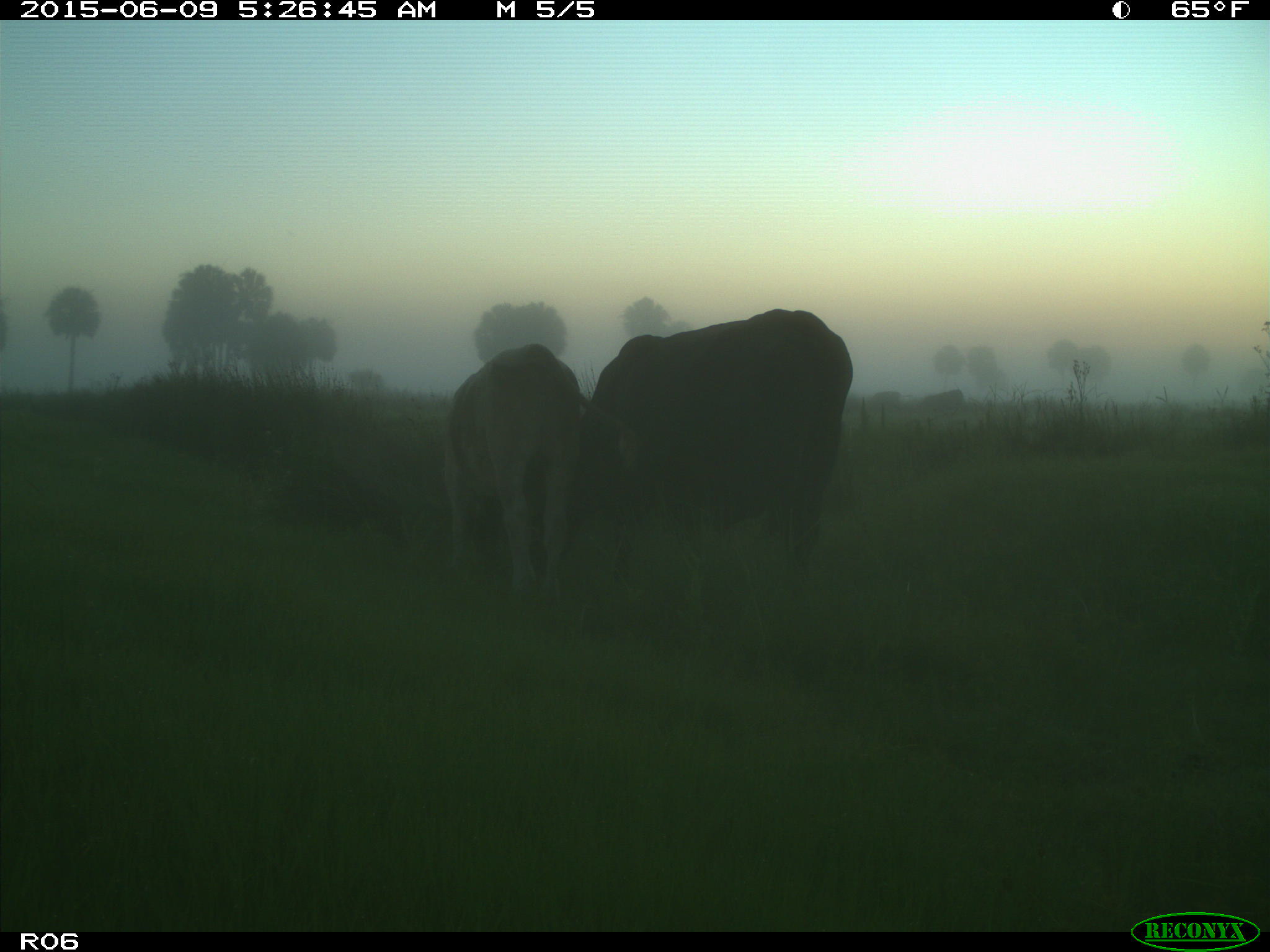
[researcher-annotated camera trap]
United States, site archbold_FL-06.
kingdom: Animalia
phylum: Chordata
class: Mammalia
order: Artiodactyla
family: Bovidae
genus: Bos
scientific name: Bos taurus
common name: domestic cow